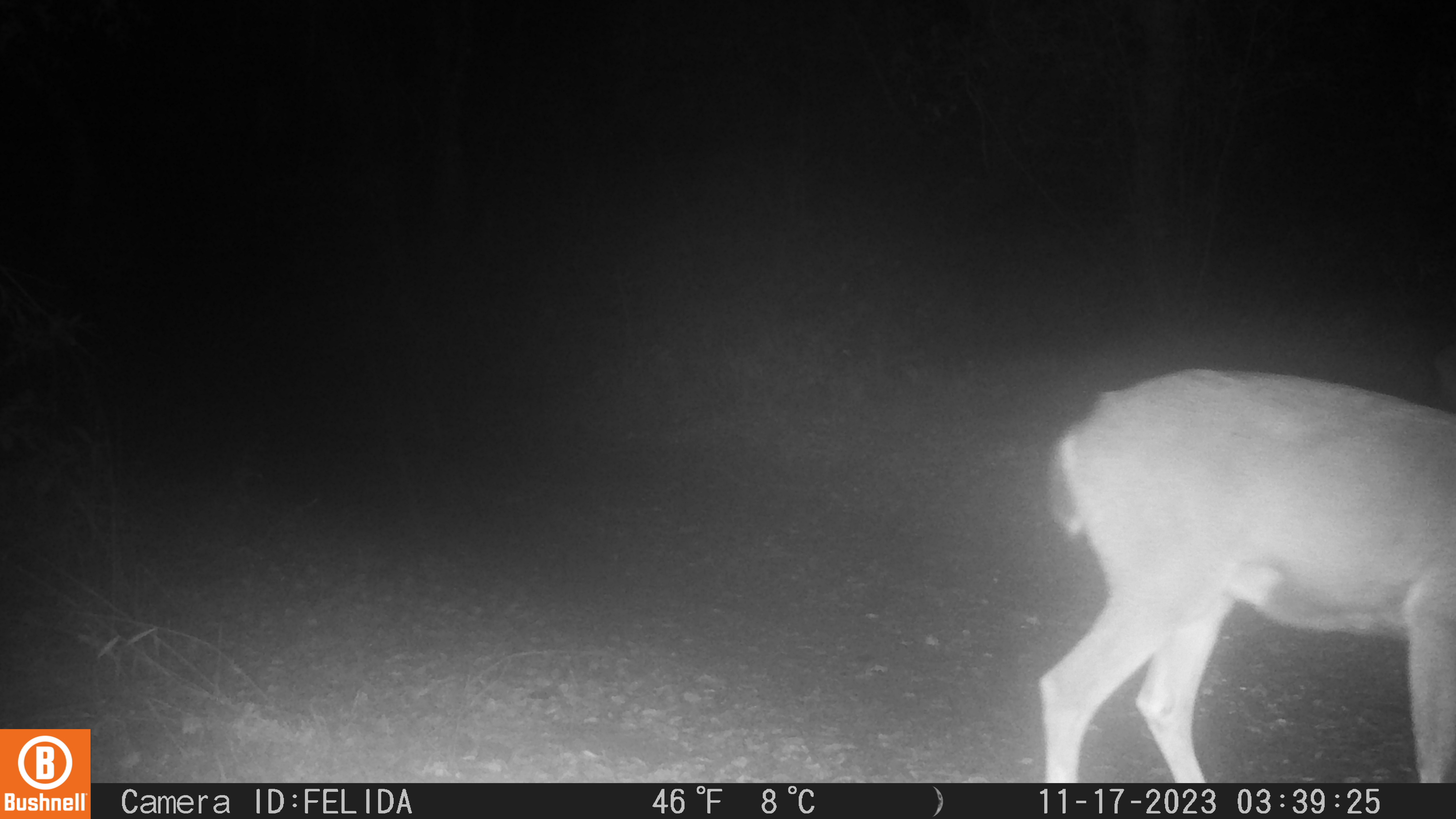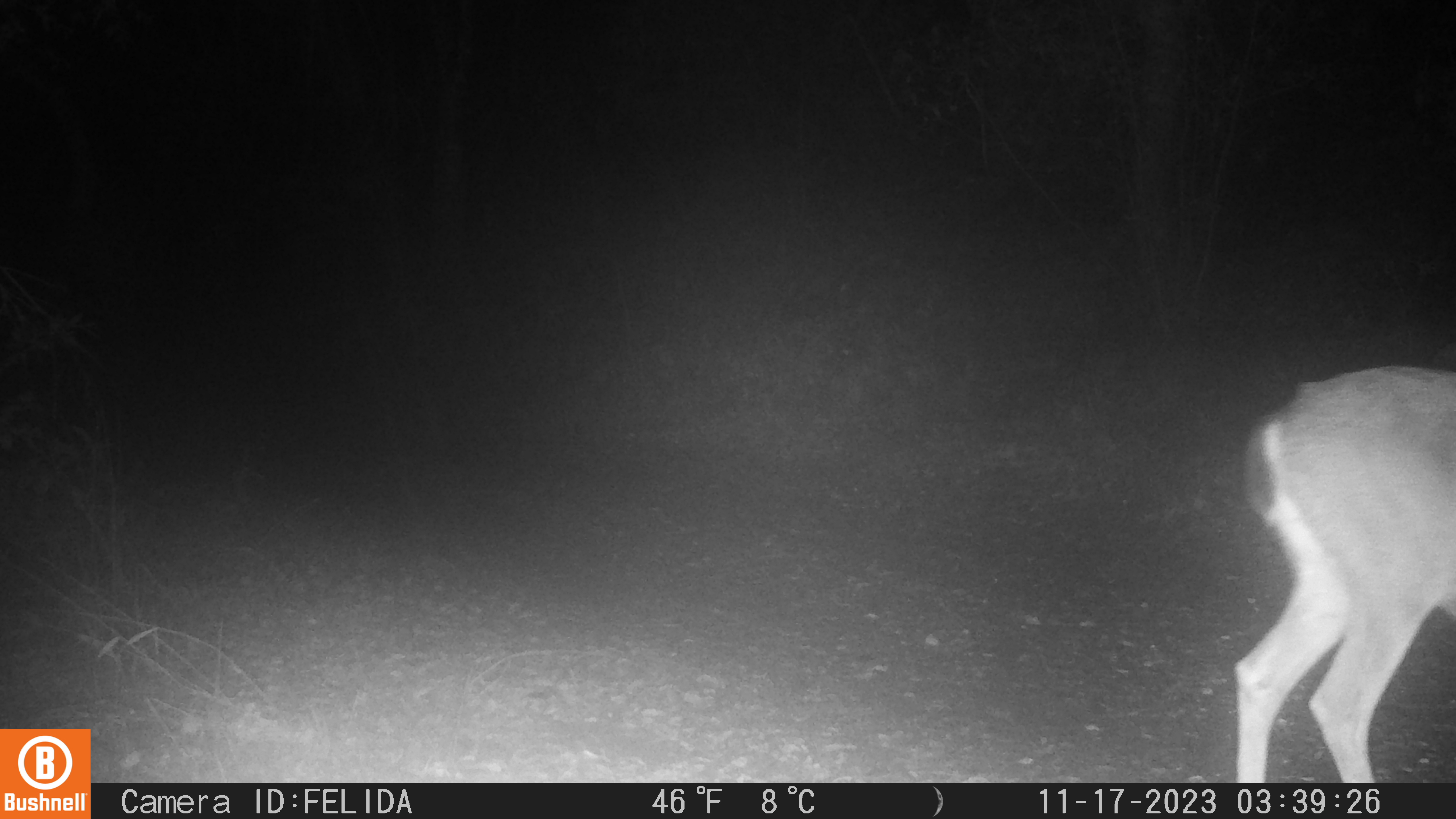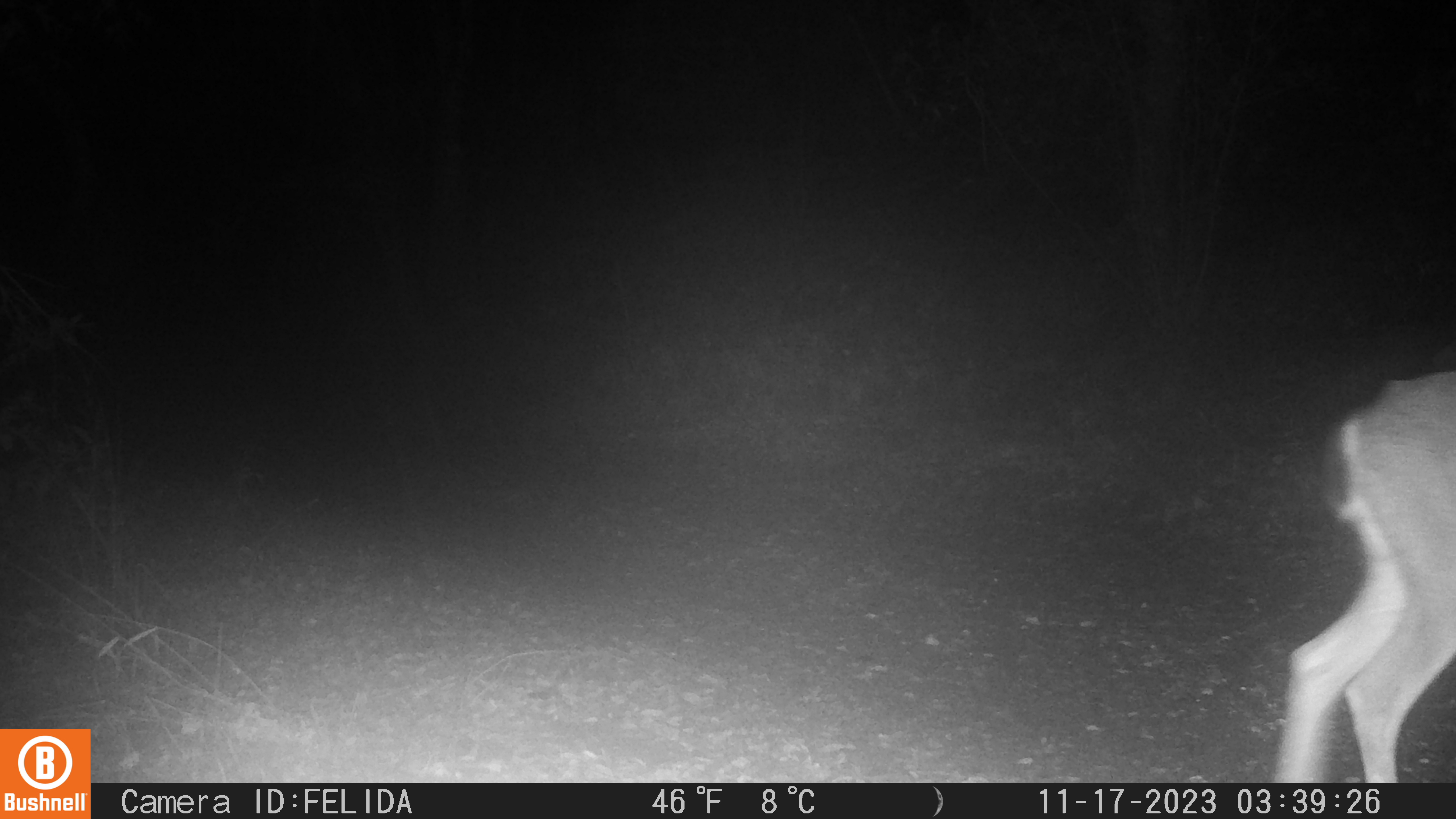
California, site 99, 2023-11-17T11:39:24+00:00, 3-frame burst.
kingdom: Animalia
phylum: Chordata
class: Mammalia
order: Artiodactyla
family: Cervidae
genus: Odocoileus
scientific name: Odocoileus hemionus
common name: mule deer